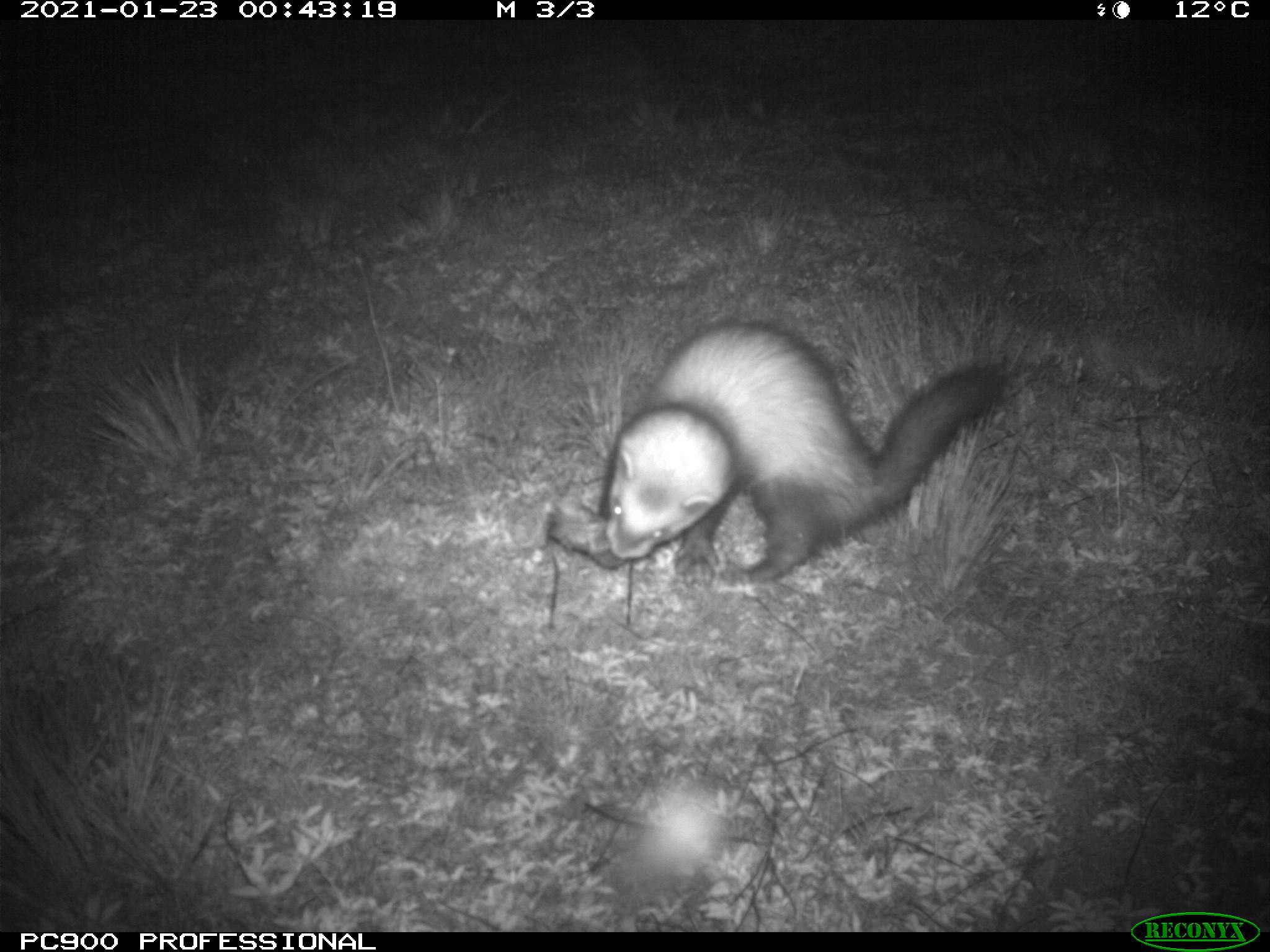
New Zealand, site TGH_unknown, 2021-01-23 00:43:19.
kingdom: Animalia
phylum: Chordata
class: Mammalia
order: Carnivora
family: Mustelidae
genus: Mustela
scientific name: Mustela furo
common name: ferret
Ferret (Mustela furo).